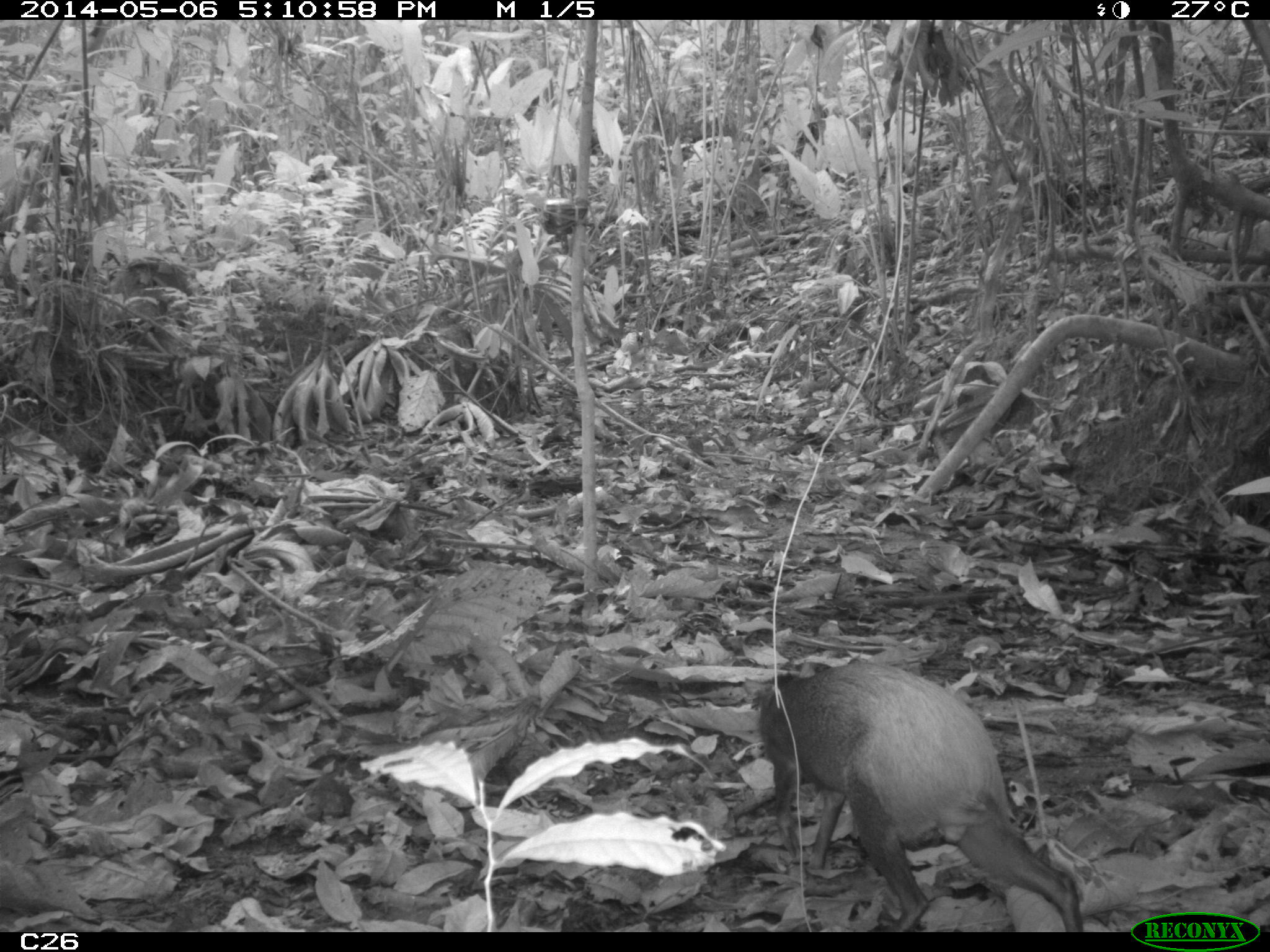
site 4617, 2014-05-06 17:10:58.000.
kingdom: Animalia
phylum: Chordata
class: Mammalia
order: Rodentia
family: Dasyproctidae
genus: Dasyprocta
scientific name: Dasyprocta leporina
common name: red-rumped agouti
Dasyprocta leporina (red-rumped agouti), count 1, age adult, sex female.